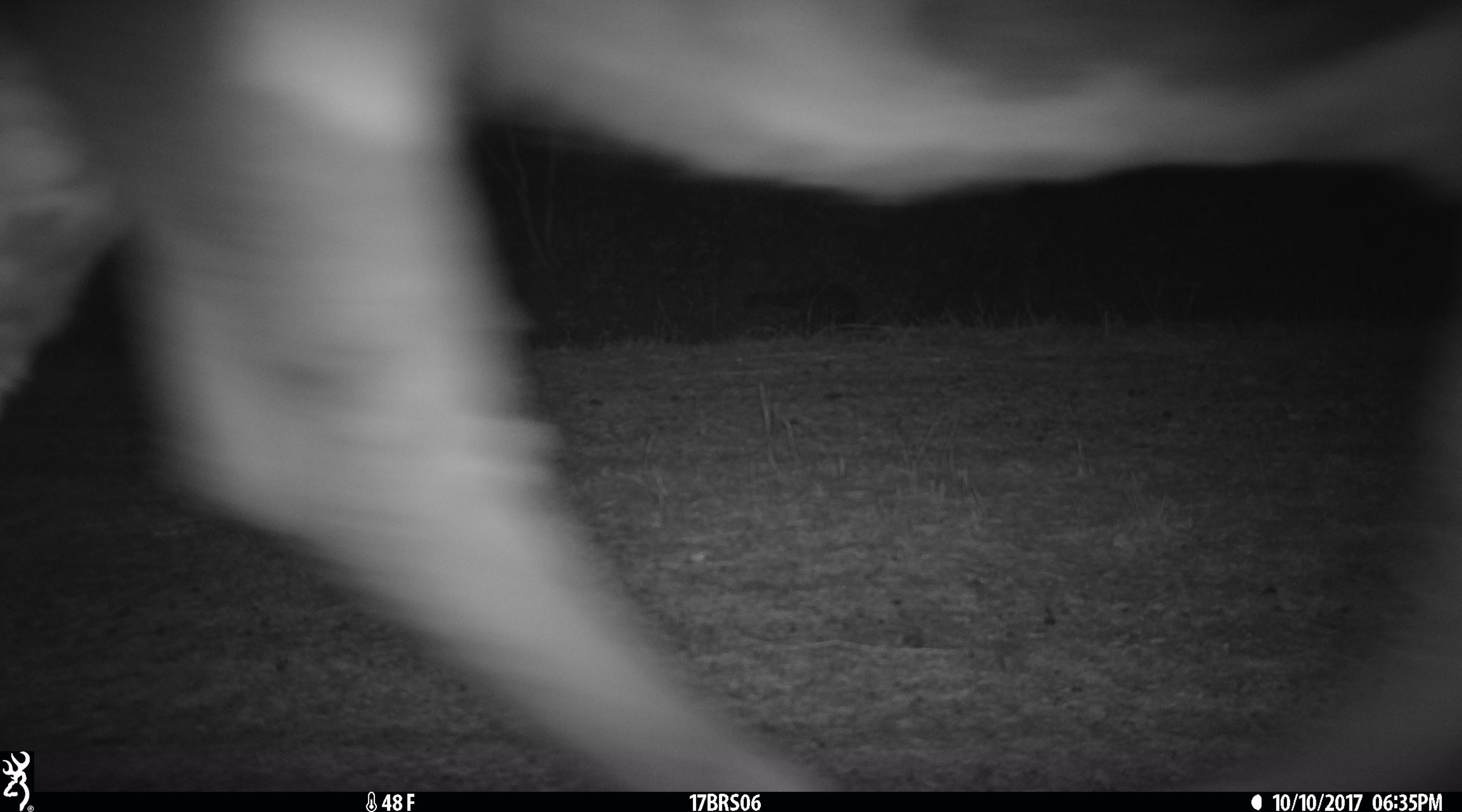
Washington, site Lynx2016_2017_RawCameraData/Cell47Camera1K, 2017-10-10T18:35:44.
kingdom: Animalia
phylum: Chordata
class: Mammalia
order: Artiodactyla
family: Bovidae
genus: Bos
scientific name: Bos taurus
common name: domestic cattle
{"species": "domestic cattle (Bos taurus)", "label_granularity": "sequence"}